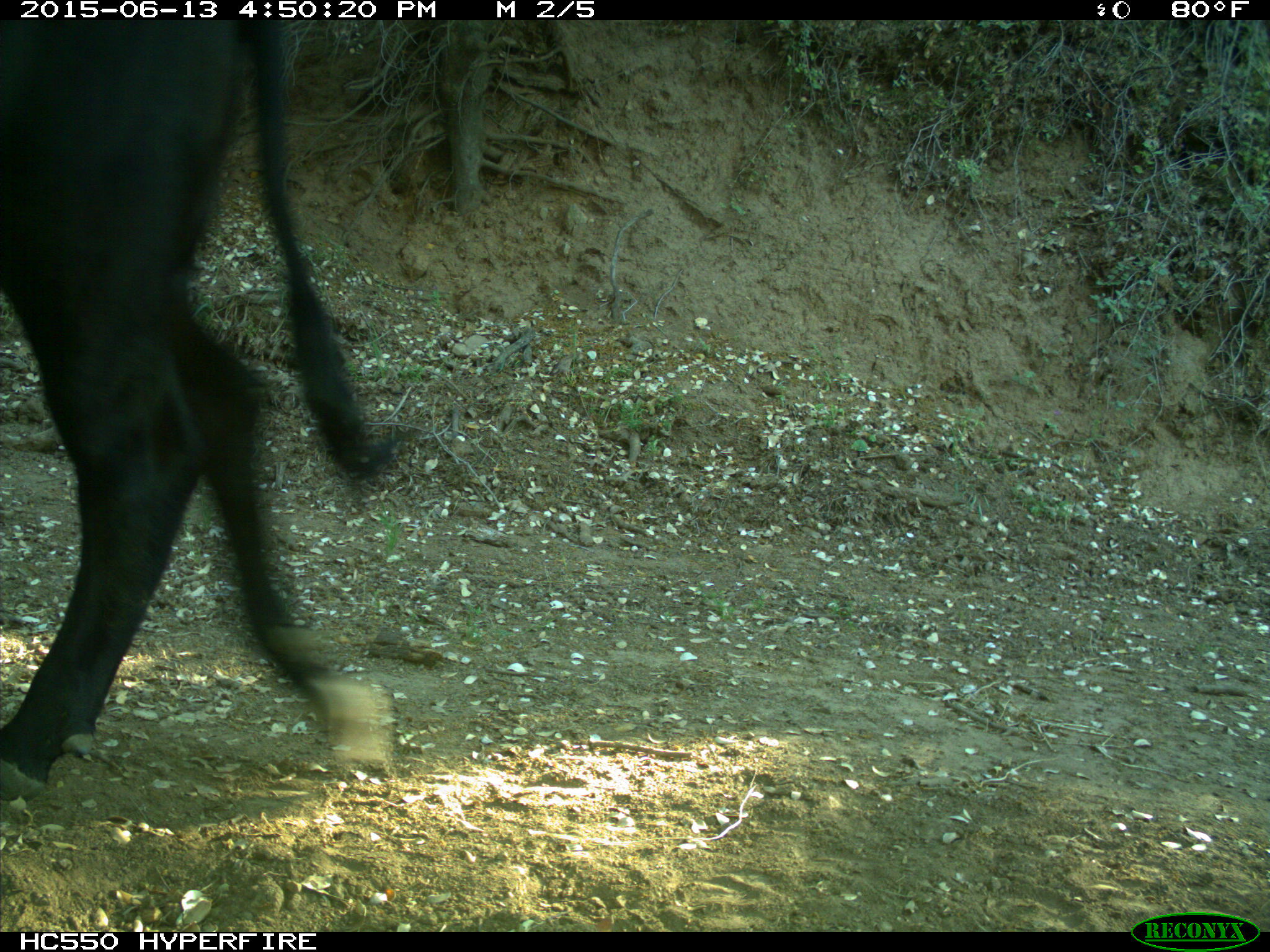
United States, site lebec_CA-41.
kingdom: Animalia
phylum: Chordata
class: Mammalia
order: Artiodactyla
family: Bovidae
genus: Bos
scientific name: Bos taurus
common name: domestic cow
Bos taurus (domestic cow).